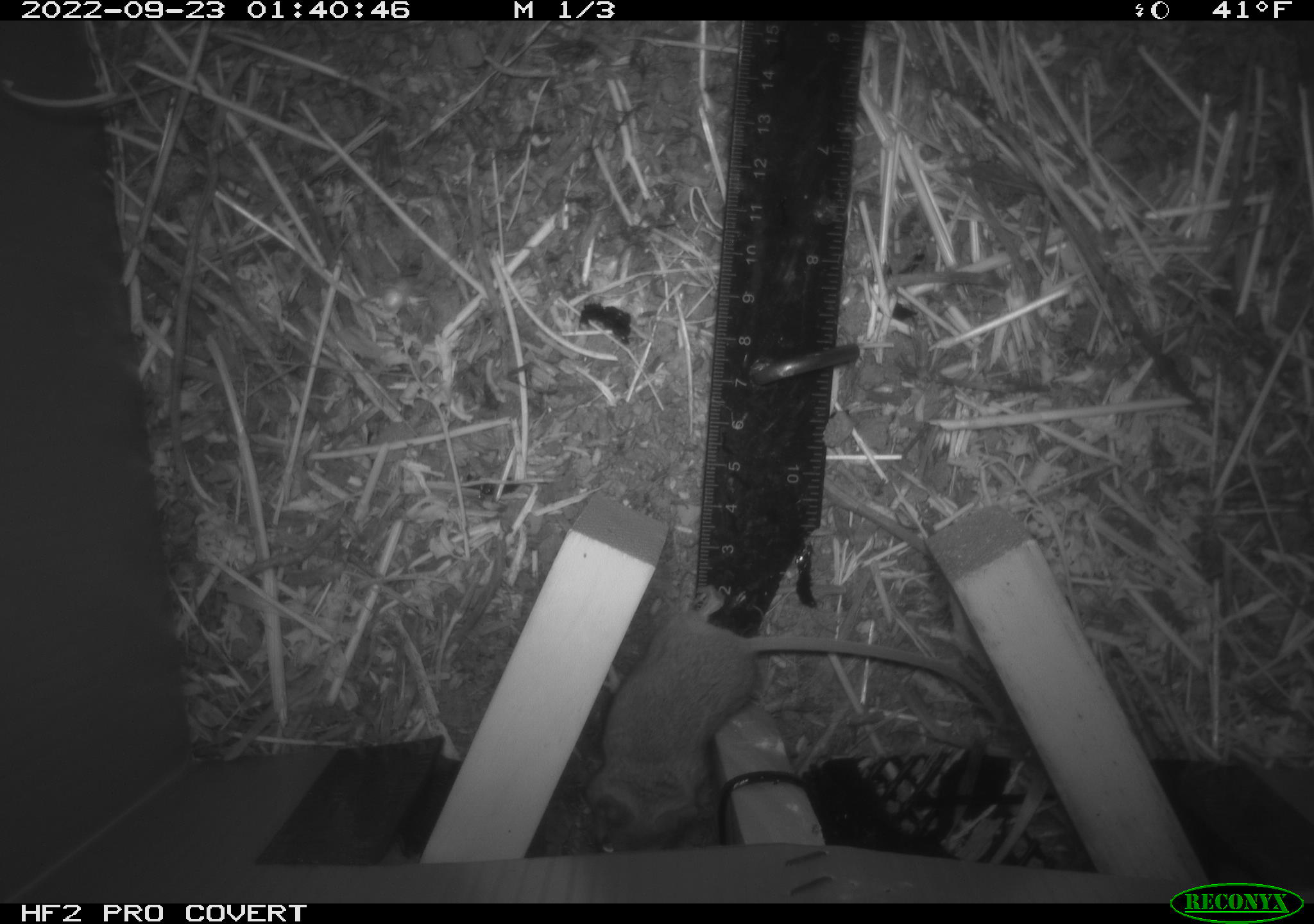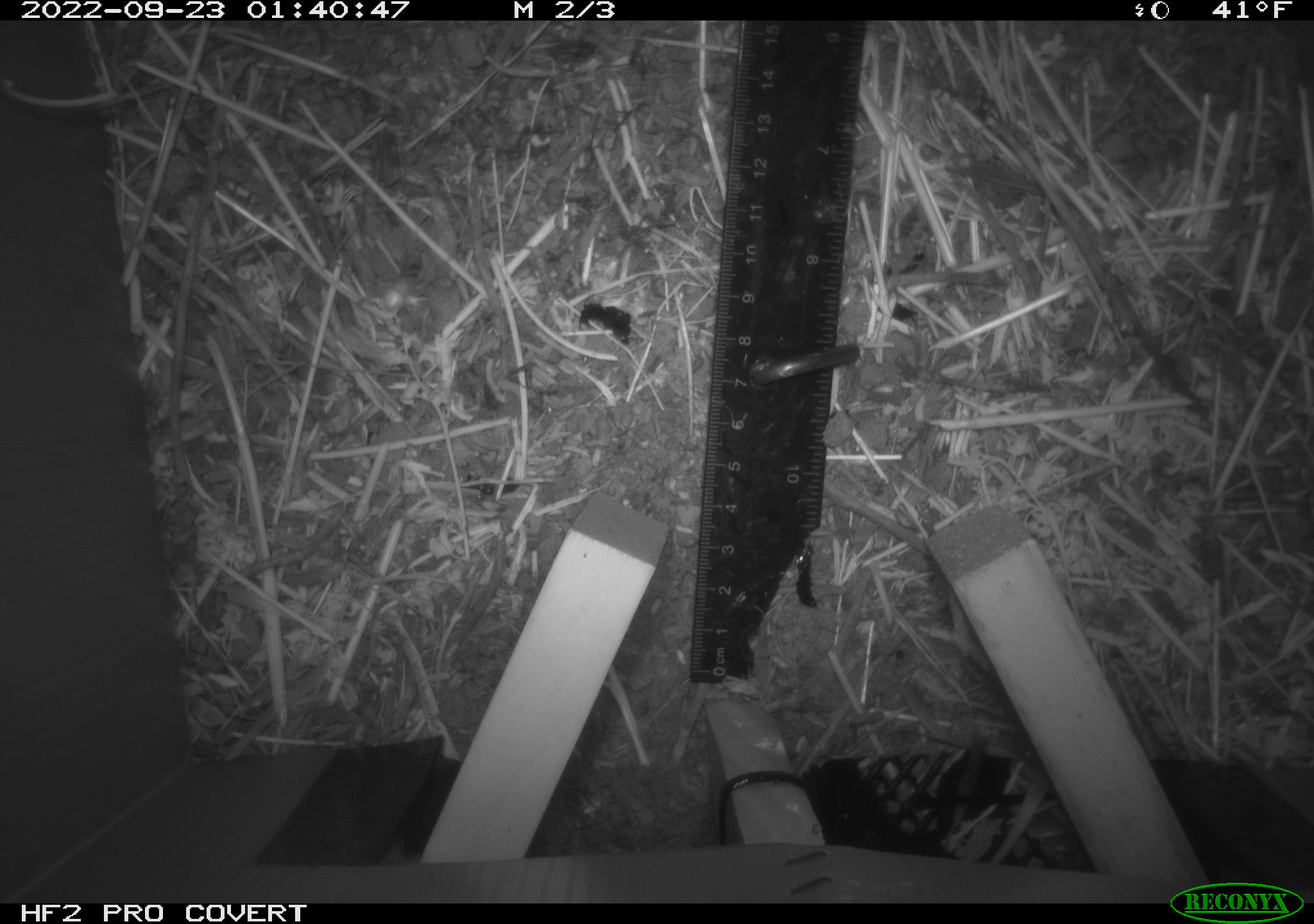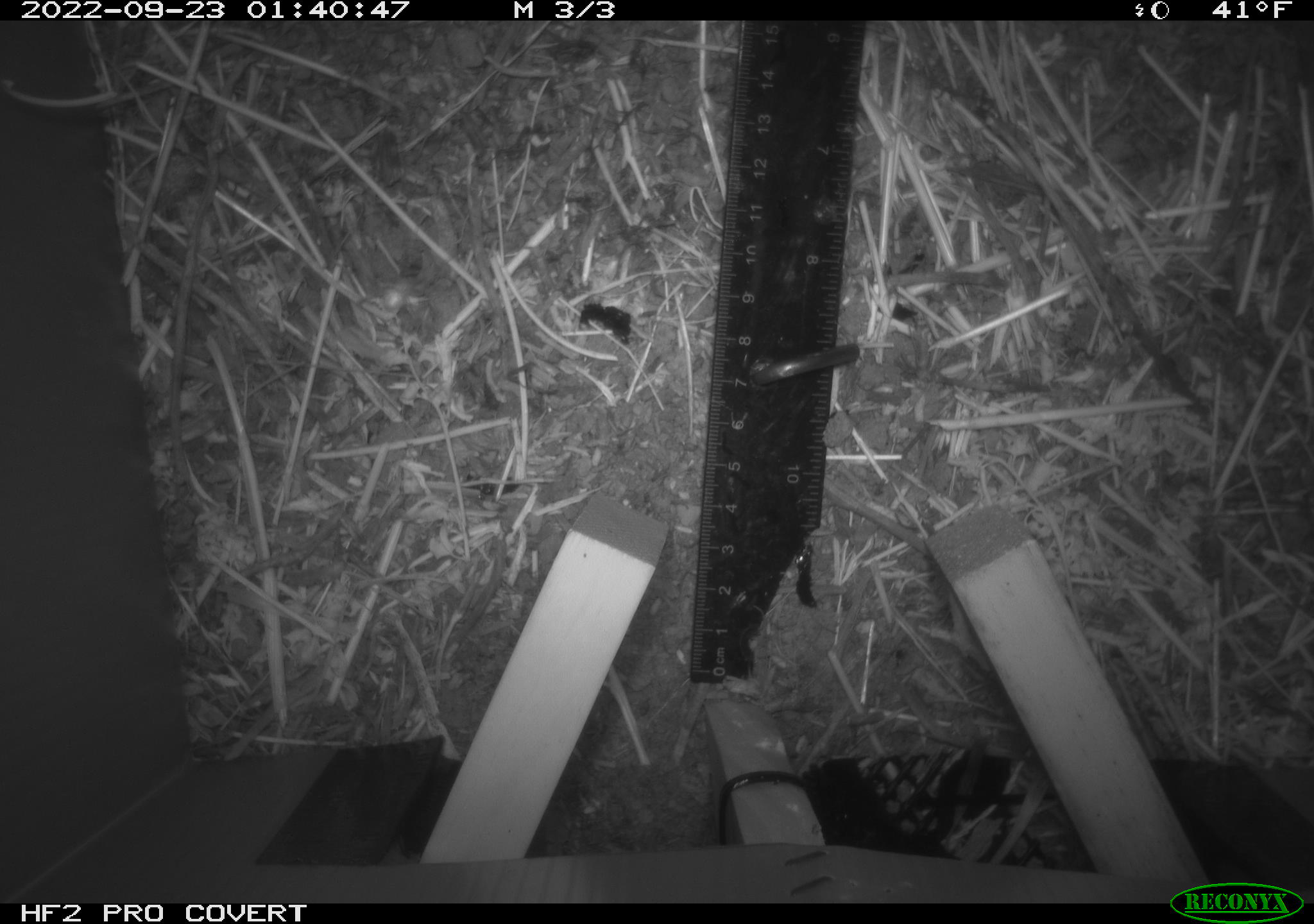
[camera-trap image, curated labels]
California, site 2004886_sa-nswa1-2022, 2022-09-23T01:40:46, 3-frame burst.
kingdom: Animalia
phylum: Chordata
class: Mammalia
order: Rodentia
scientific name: Rodentia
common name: rodent